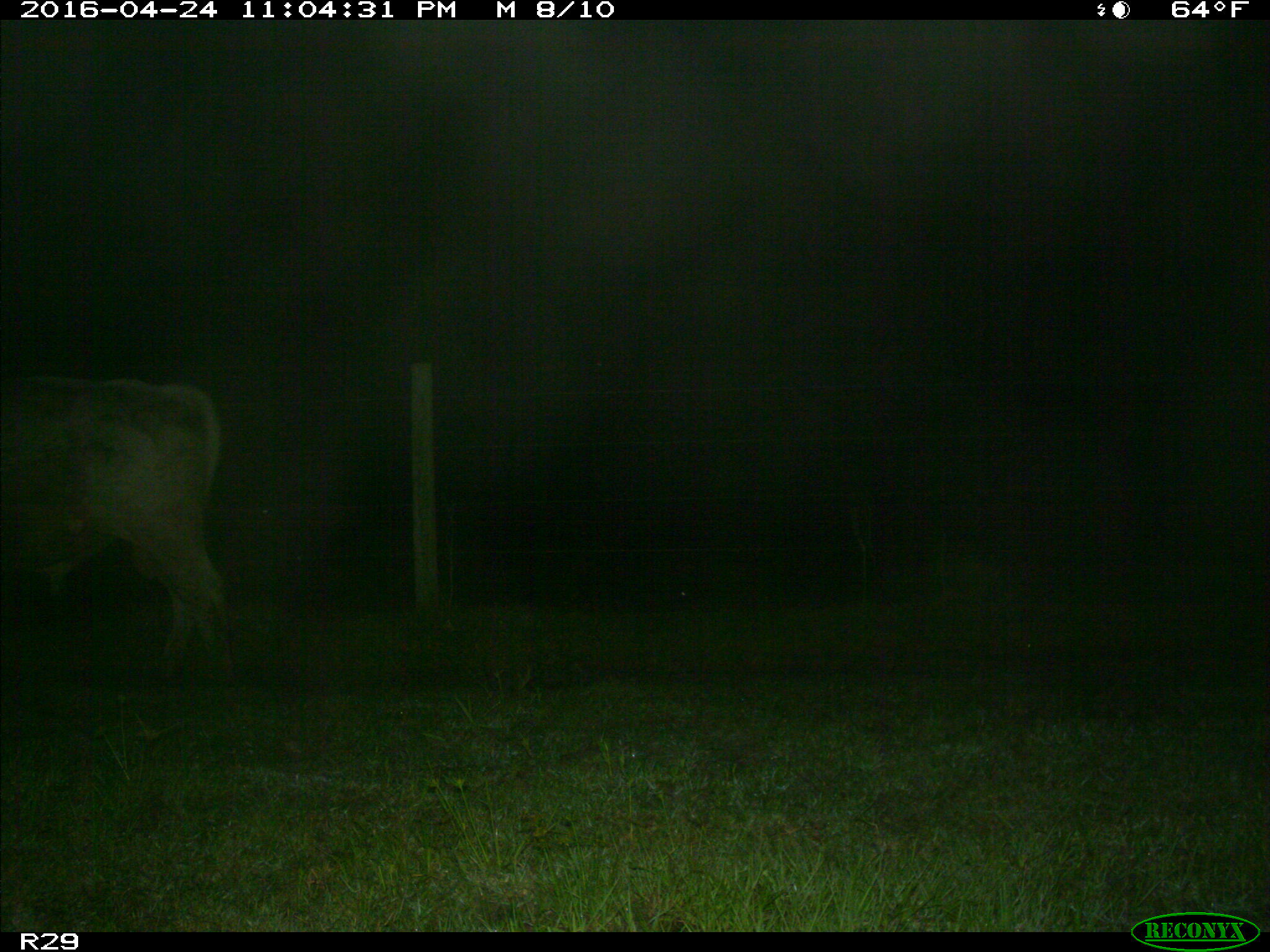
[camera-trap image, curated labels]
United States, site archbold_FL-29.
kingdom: Animalia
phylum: Chordata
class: Mammalia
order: Artiodactyla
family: Bovidae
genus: Bos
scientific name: Bos taurus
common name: domestic cow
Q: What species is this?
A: Bos taurus (domestic cow).